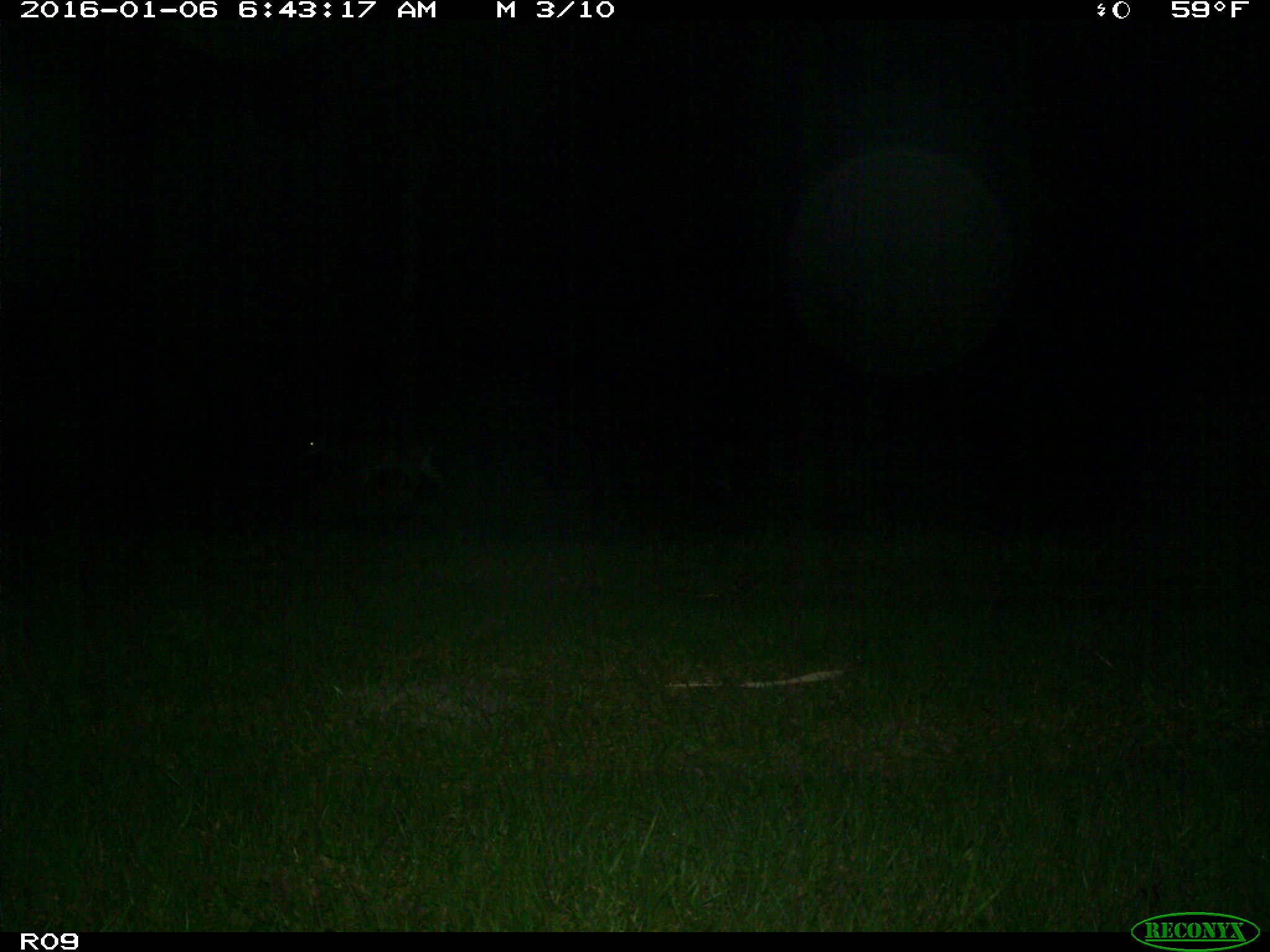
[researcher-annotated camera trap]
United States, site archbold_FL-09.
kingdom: Animalia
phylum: Chordata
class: Mammalia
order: Artiodactyla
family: Cervidae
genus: Odocoileus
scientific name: Odocoileus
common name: deer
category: unidentified deer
Unidentified deer (deer) (Odocoileus).